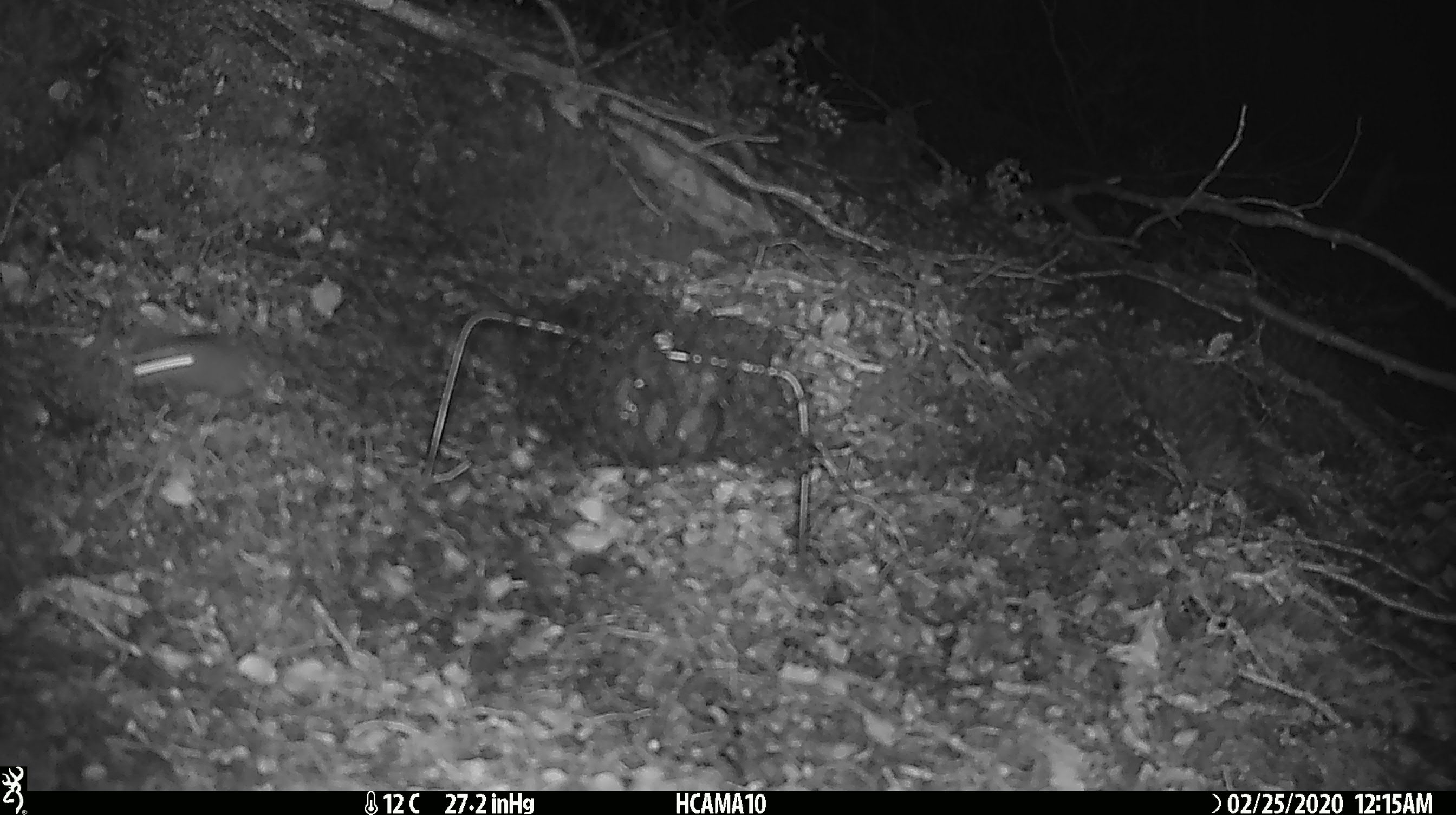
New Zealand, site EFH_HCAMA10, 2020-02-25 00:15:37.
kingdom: Animalia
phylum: Chordata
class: Mammalia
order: Rodentia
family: Muridae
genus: Mus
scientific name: Mus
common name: mouse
Mouse (Mus).